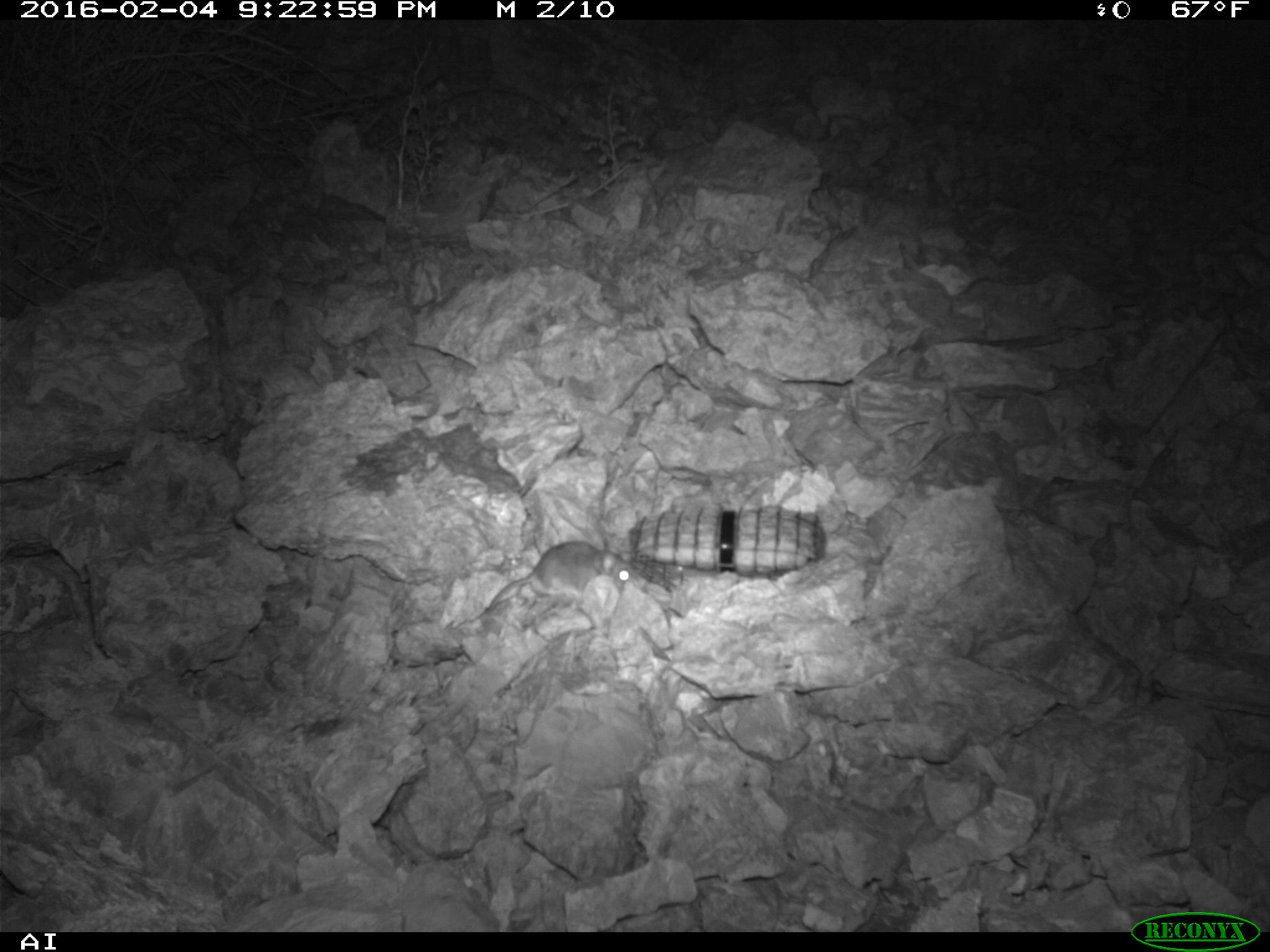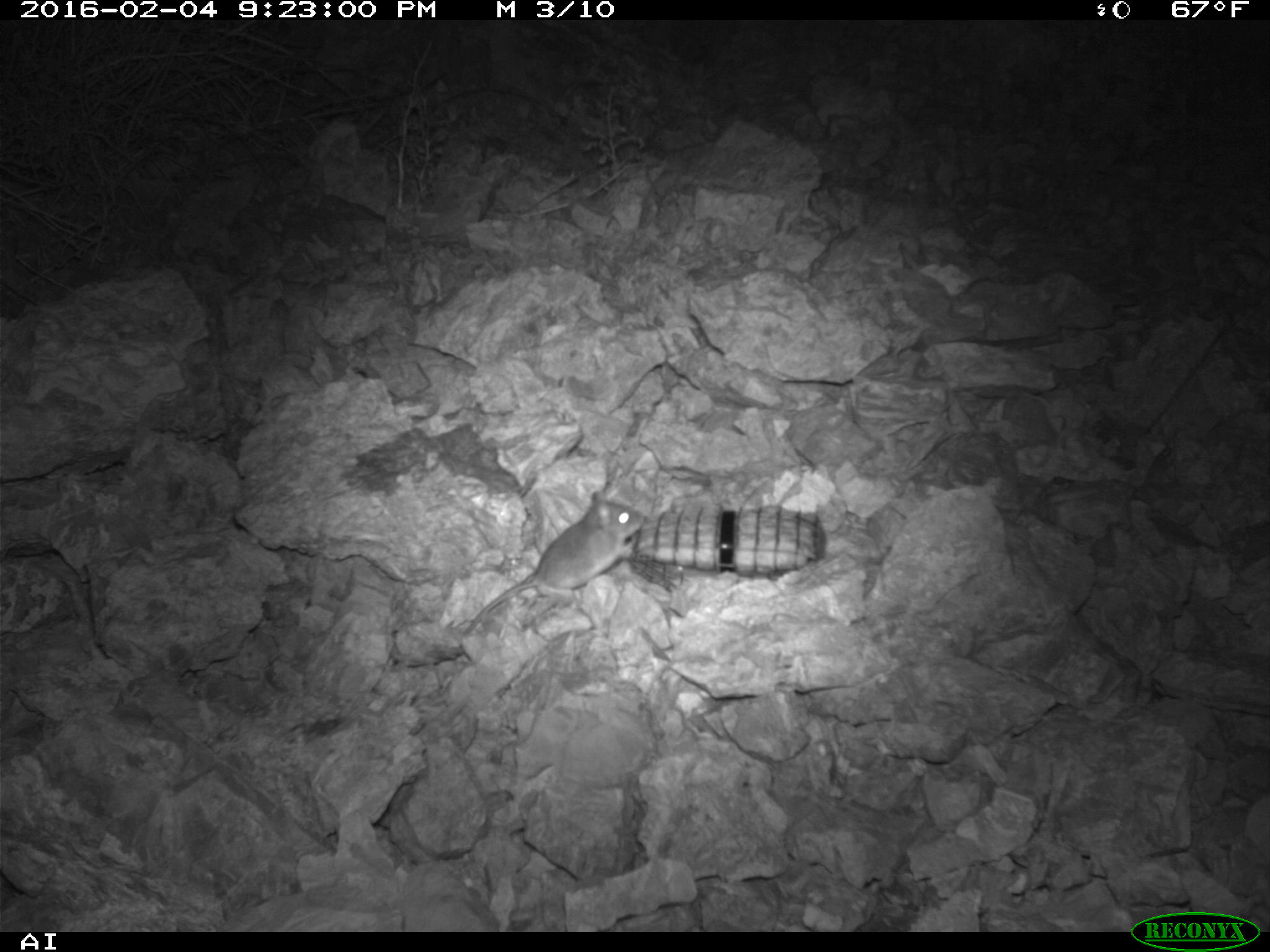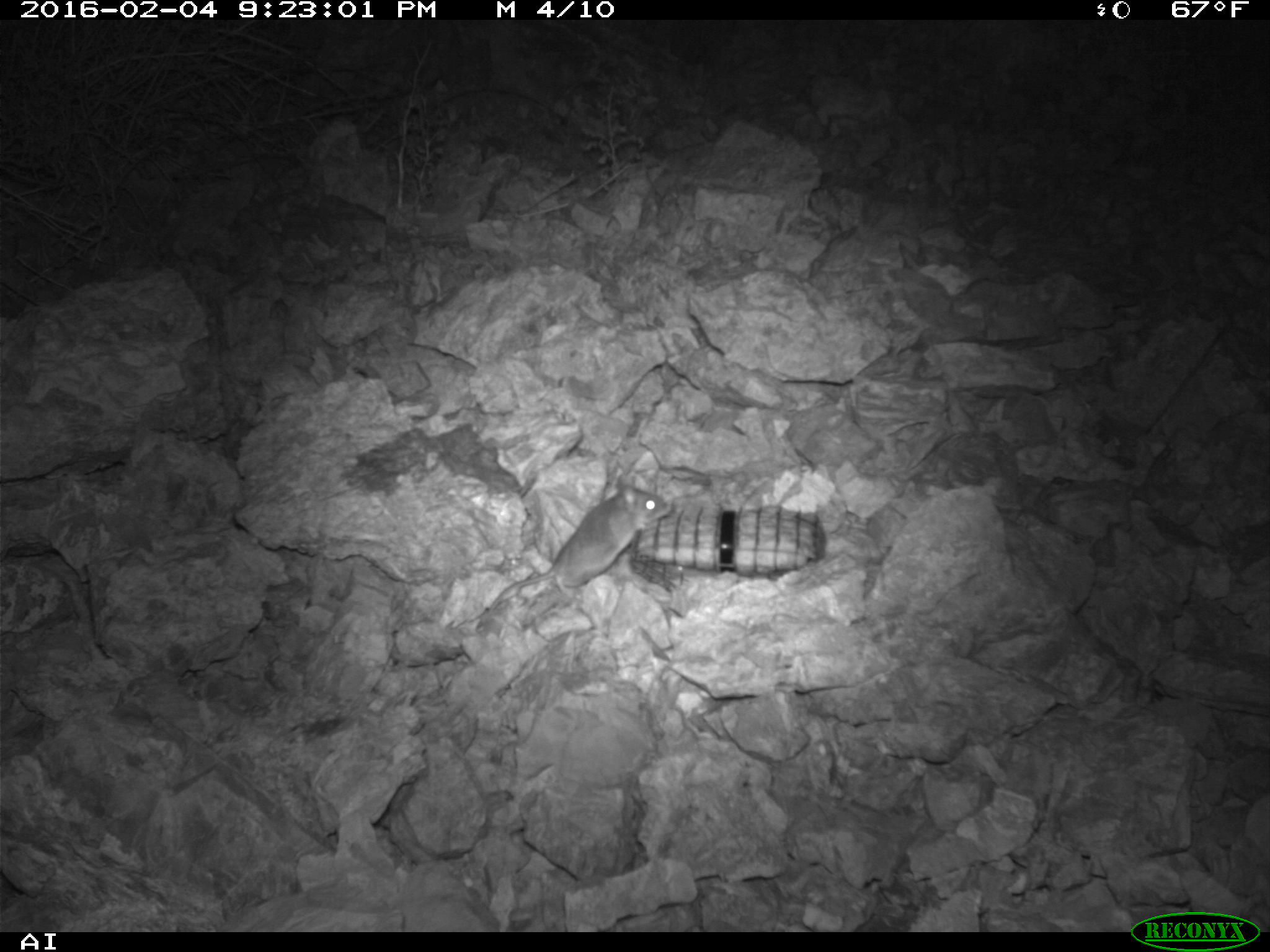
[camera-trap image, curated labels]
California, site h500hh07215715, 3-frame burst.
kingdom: Animalia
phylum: Chordata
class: Mammalia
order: Rodentia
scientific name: Rodentia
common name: rodent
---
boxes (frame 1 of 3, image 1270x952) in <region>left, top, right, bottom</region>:
rodent: <region>488, 537, 641, 612</region>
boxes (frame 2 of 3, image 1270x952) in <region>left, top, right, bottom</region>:
rodent: <region>463, 490, 646, 633</region>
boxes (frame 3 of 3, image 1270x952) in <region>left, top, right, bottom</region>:
rodent: <region>490, 484, 666, 608</region>